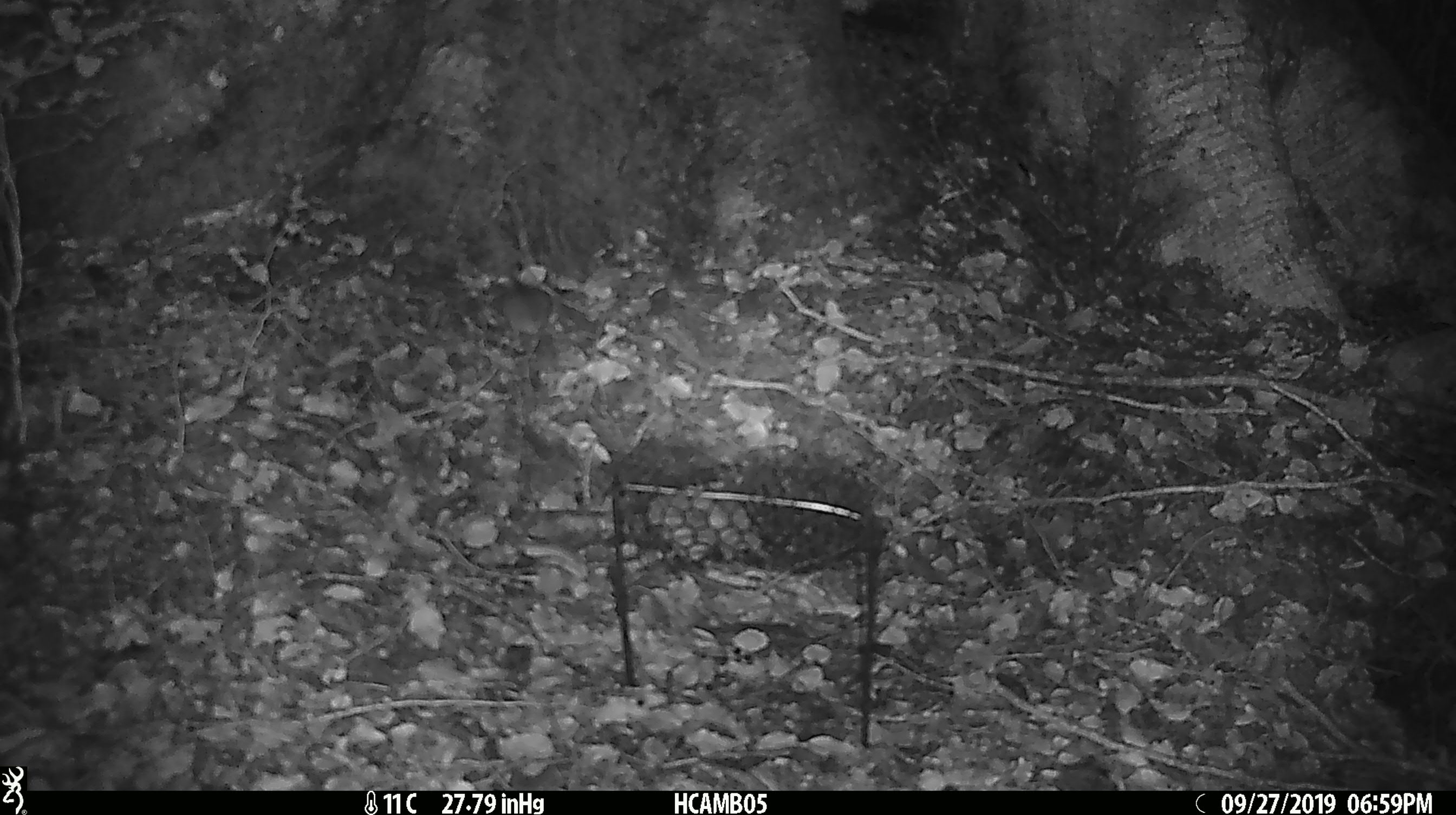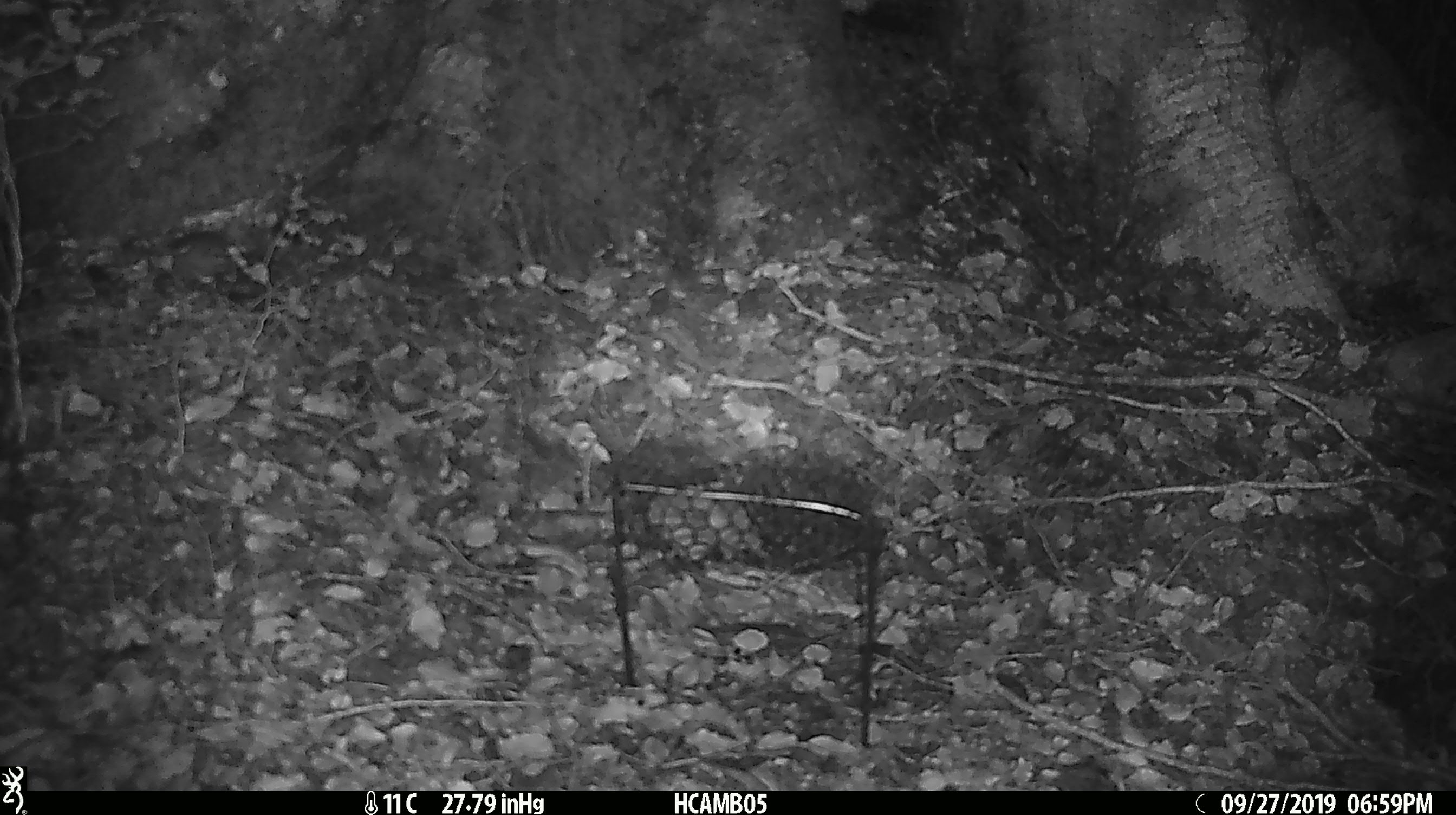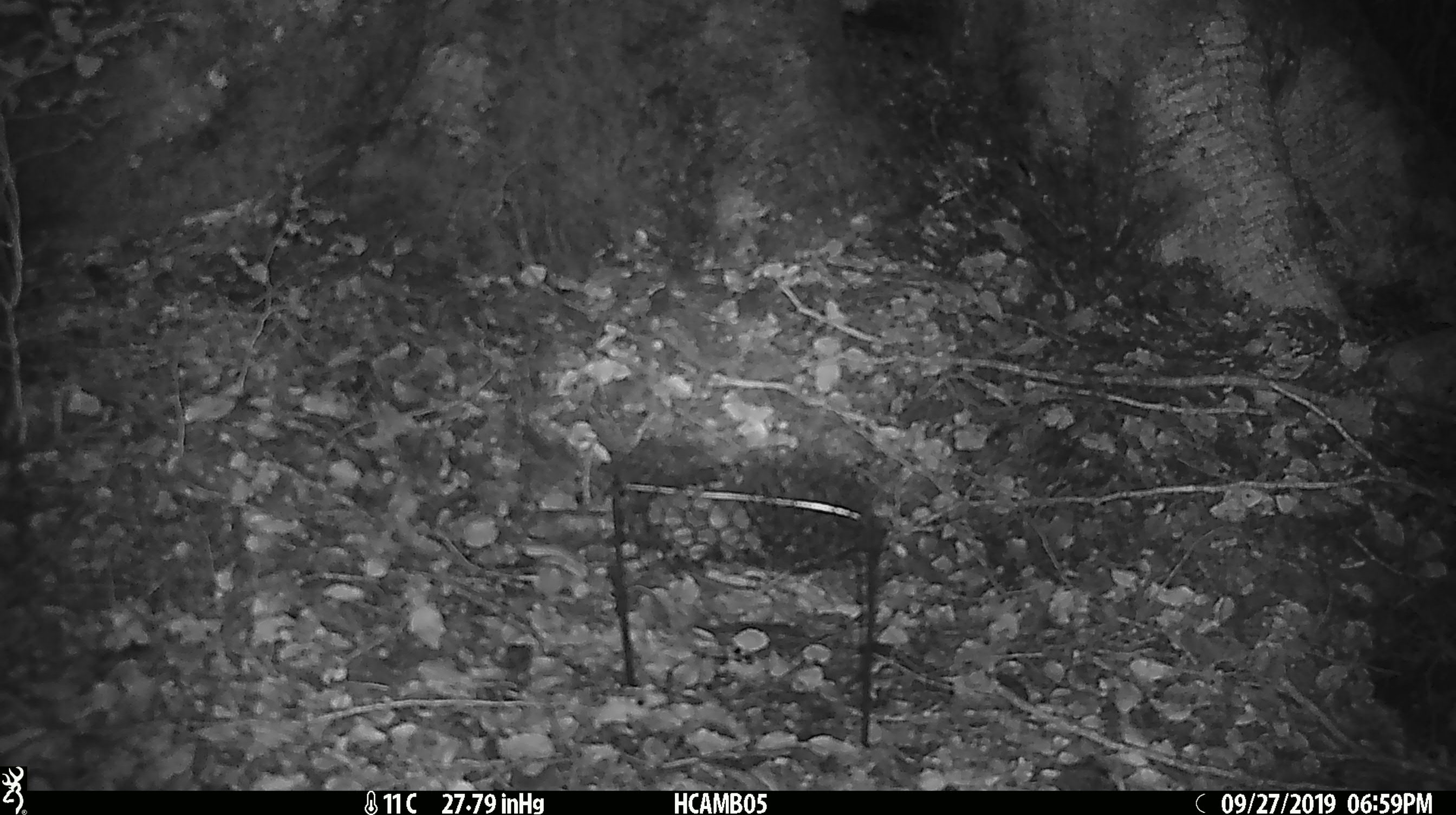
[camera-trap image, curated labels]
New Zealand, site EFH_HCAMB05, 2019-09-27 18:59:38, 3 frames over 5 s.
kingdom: Animalia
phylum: Chordata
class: Mammalia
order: Rodentia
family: Muridae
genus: Mus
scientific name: Mus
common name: mouse